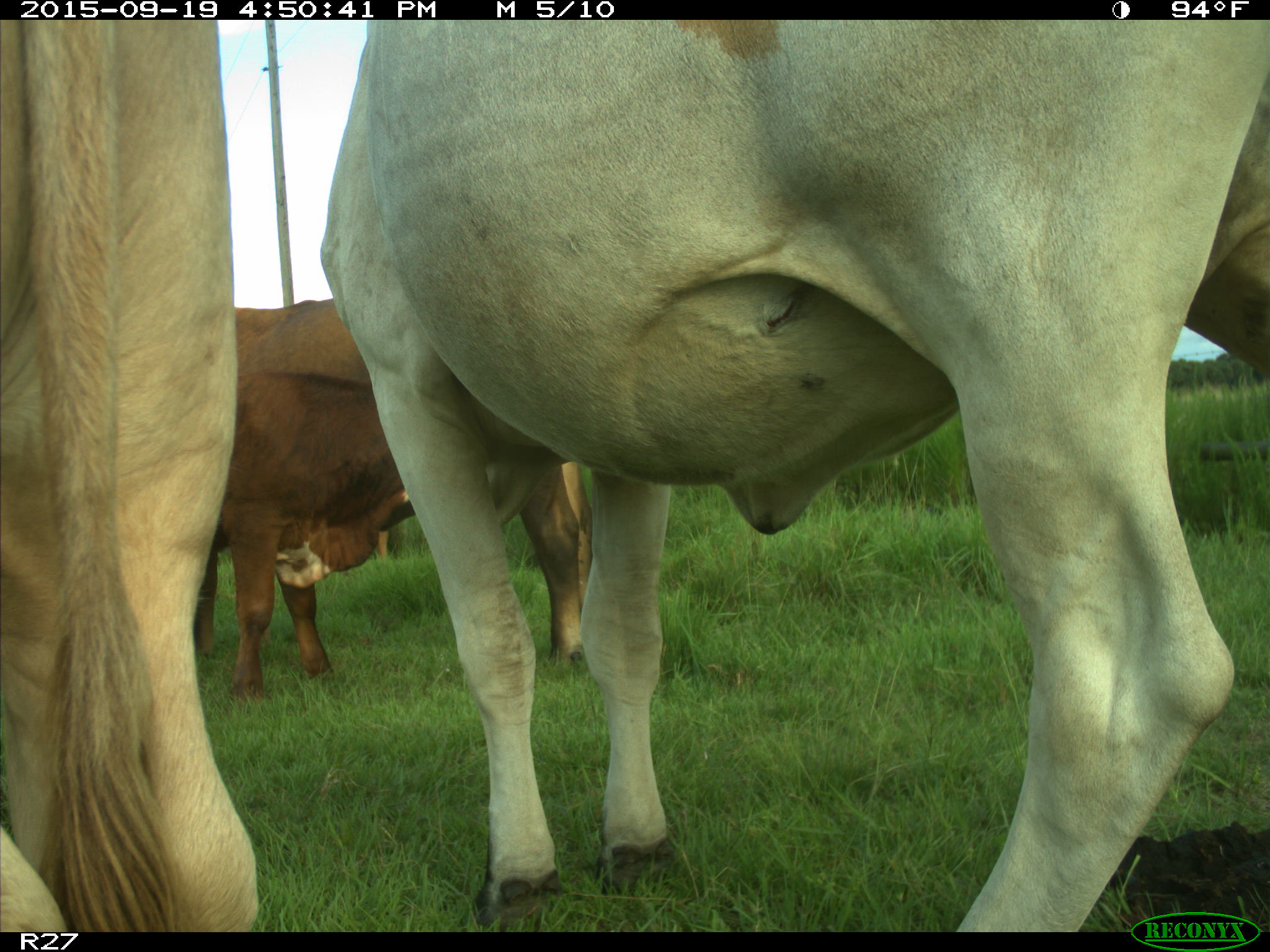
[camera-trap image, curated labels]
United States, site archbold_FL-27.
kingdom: Animalia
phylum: Chordata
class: Mammalia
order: Artiodactyla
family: Bovidae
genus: Bos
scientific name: Bos taurus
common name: domestic cow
Bos taurus (domestic cow).